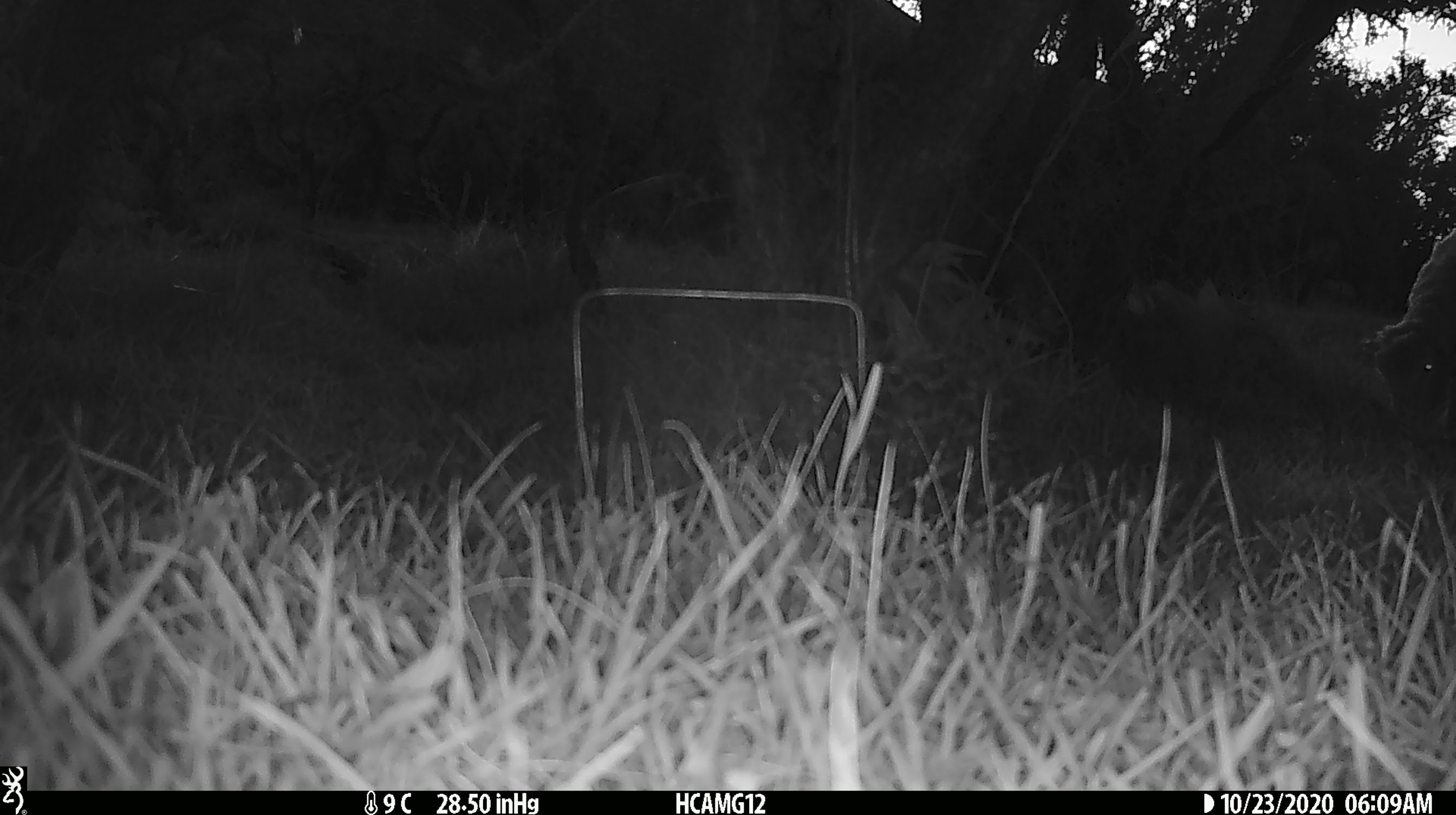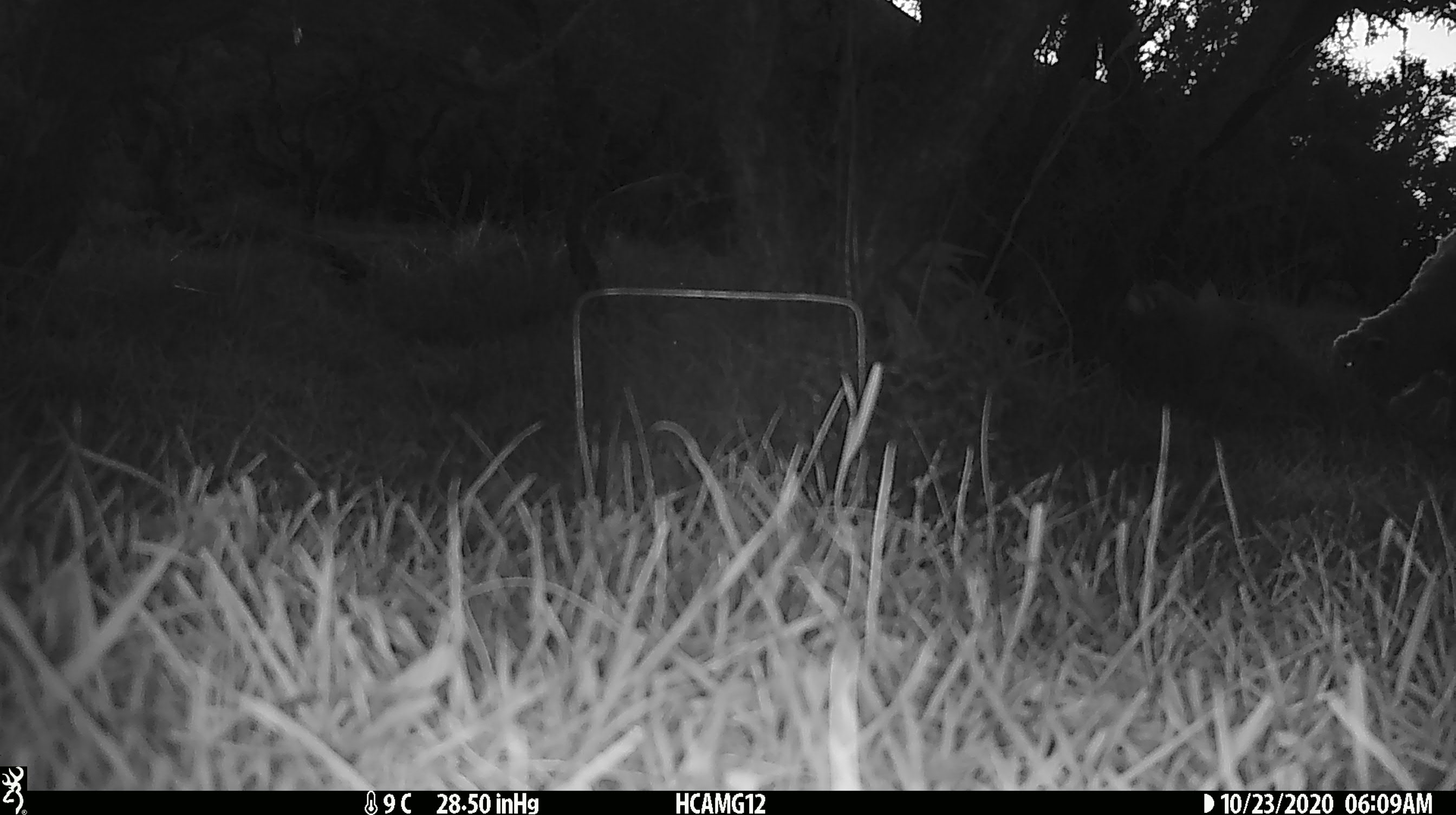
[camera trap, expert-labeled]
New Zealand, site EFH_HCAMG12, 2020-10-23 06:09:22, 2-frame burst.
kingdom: Animalia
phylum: Chordata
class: Mammalia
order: Artiodactyla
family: Bovidae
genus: Ovis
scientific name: Ovis aries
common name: domestic sheep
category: sheep